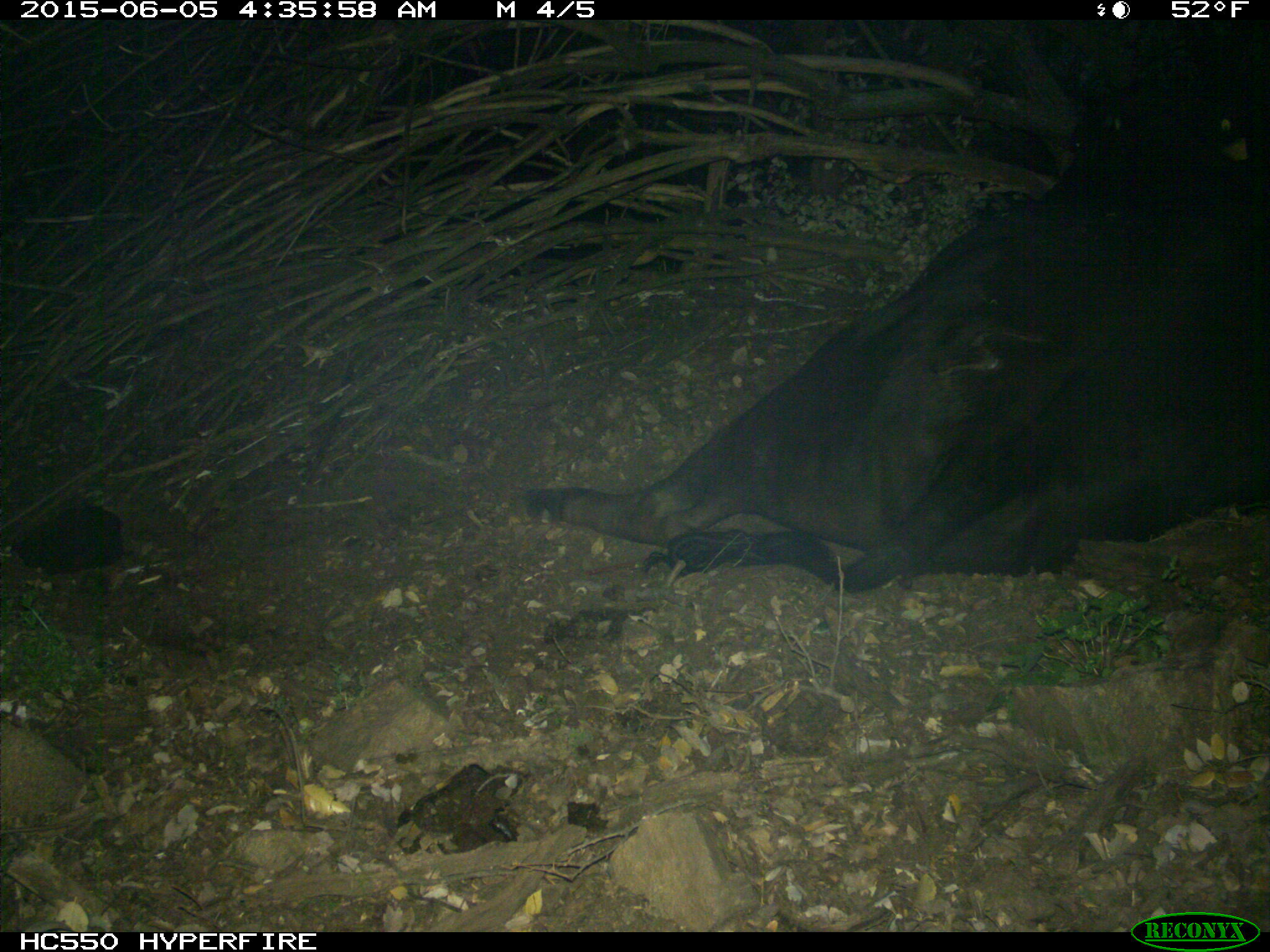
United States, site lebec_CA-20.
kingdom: Animalia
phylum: Chordata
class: Mammalia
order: Artiodactyla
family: Bovidae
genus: Bos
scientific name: Bos taurus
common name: domestic cow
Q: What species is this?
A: Bos taurus (domestic cow).